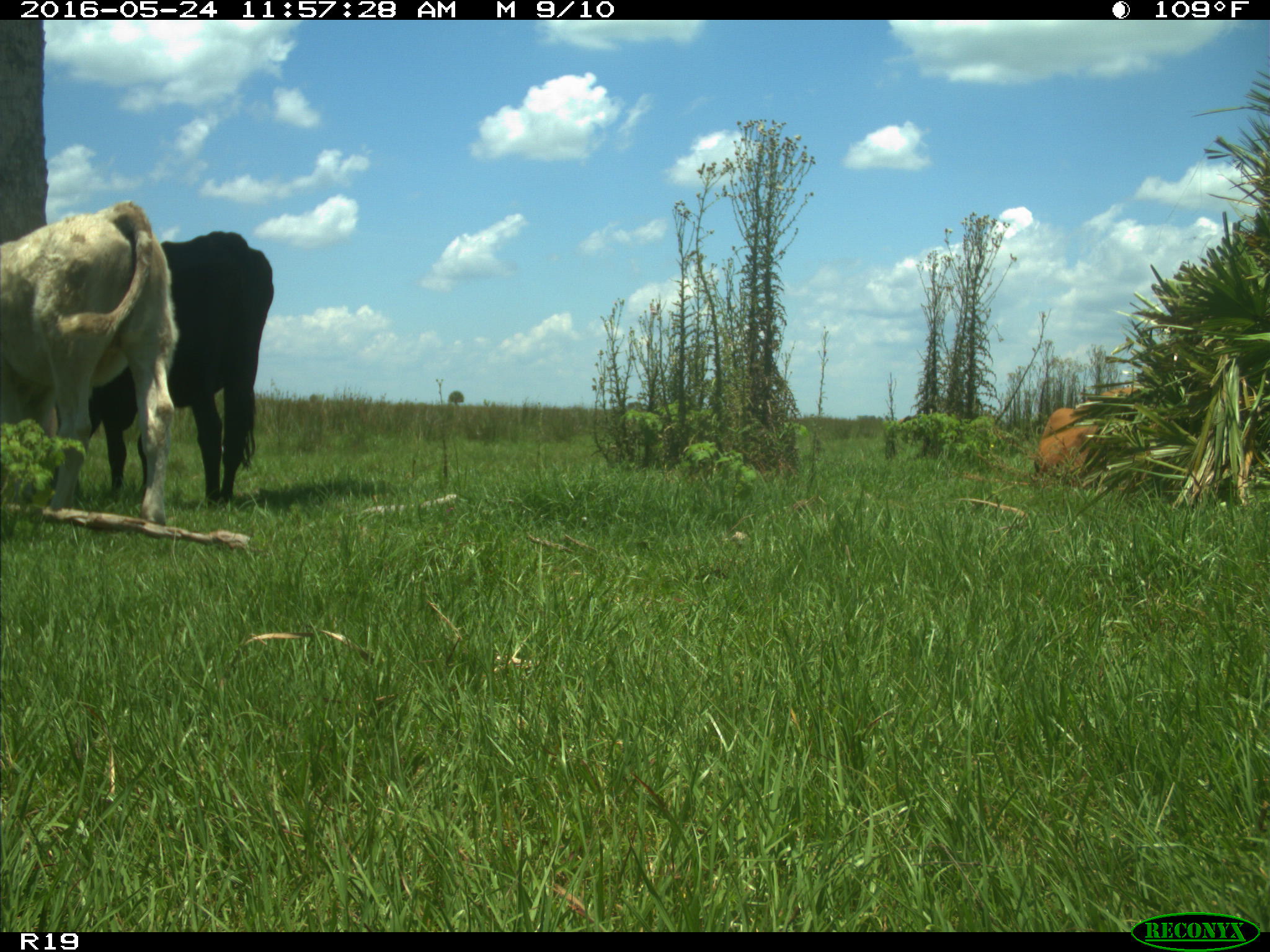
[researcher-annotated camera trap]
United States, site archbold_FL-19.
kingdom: Animalia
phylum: Chordata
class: Mammalia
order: Artiodactyla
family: Bovidae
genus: Bos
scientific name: Bos taurus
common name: domestic cow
Bos taurus (domestic cow).